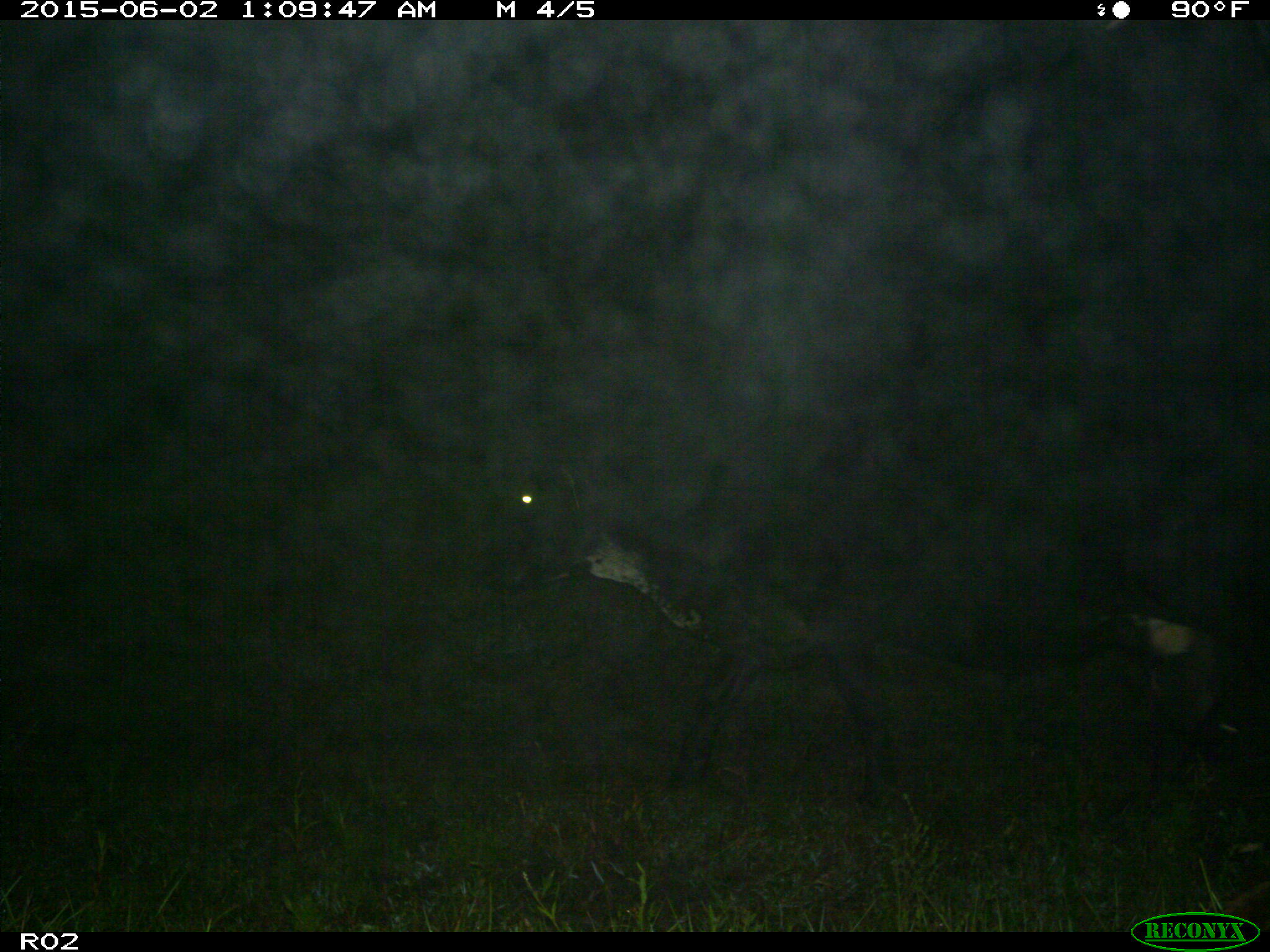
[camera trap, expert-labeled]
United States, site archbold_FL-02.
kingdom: Animalia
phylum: Chordata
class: Mammalia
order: Artiodactyla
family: Bovidae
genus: Bos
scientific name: Bos taurus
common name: domestic cow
Bos taurus (domestic cow).